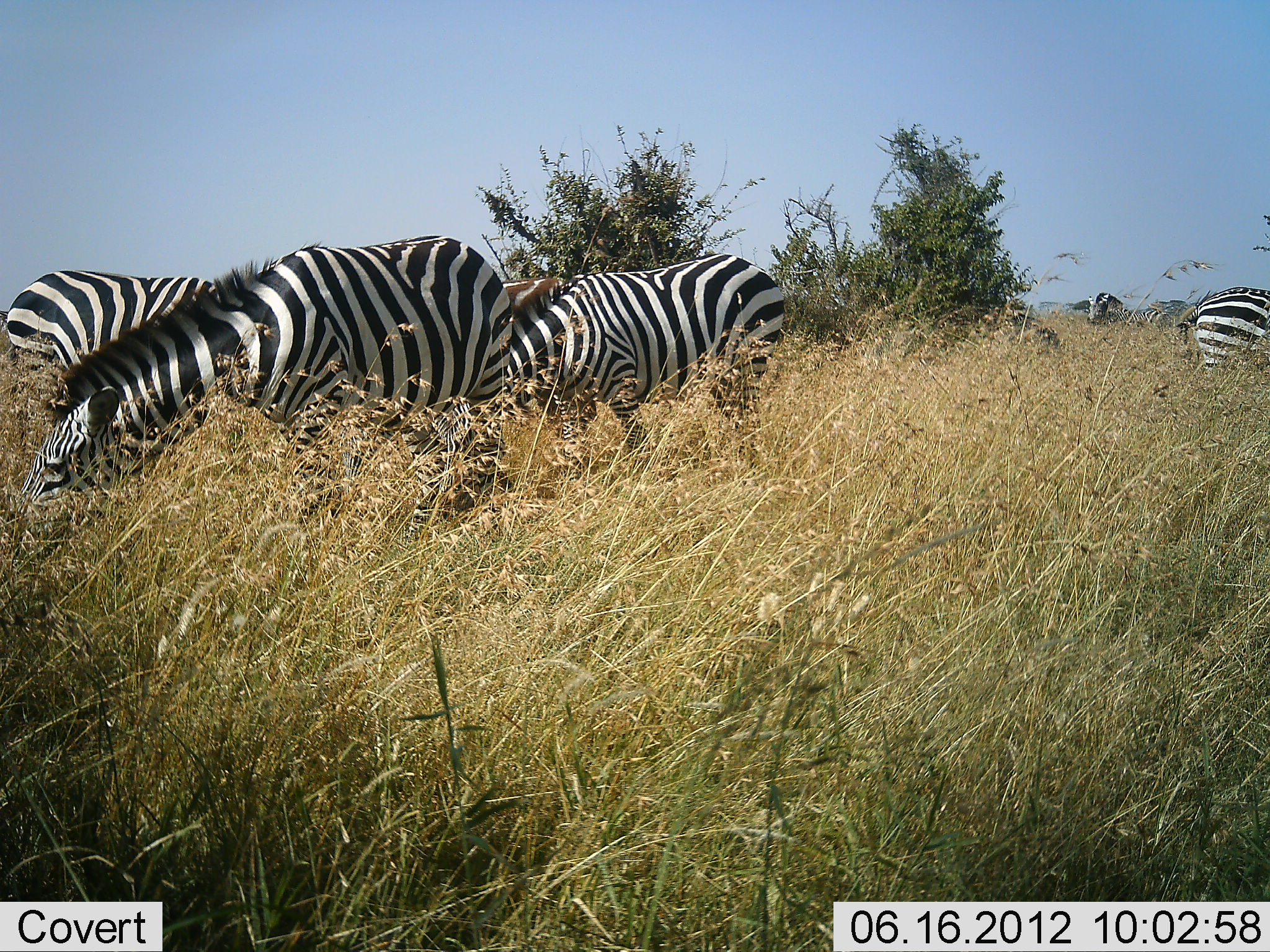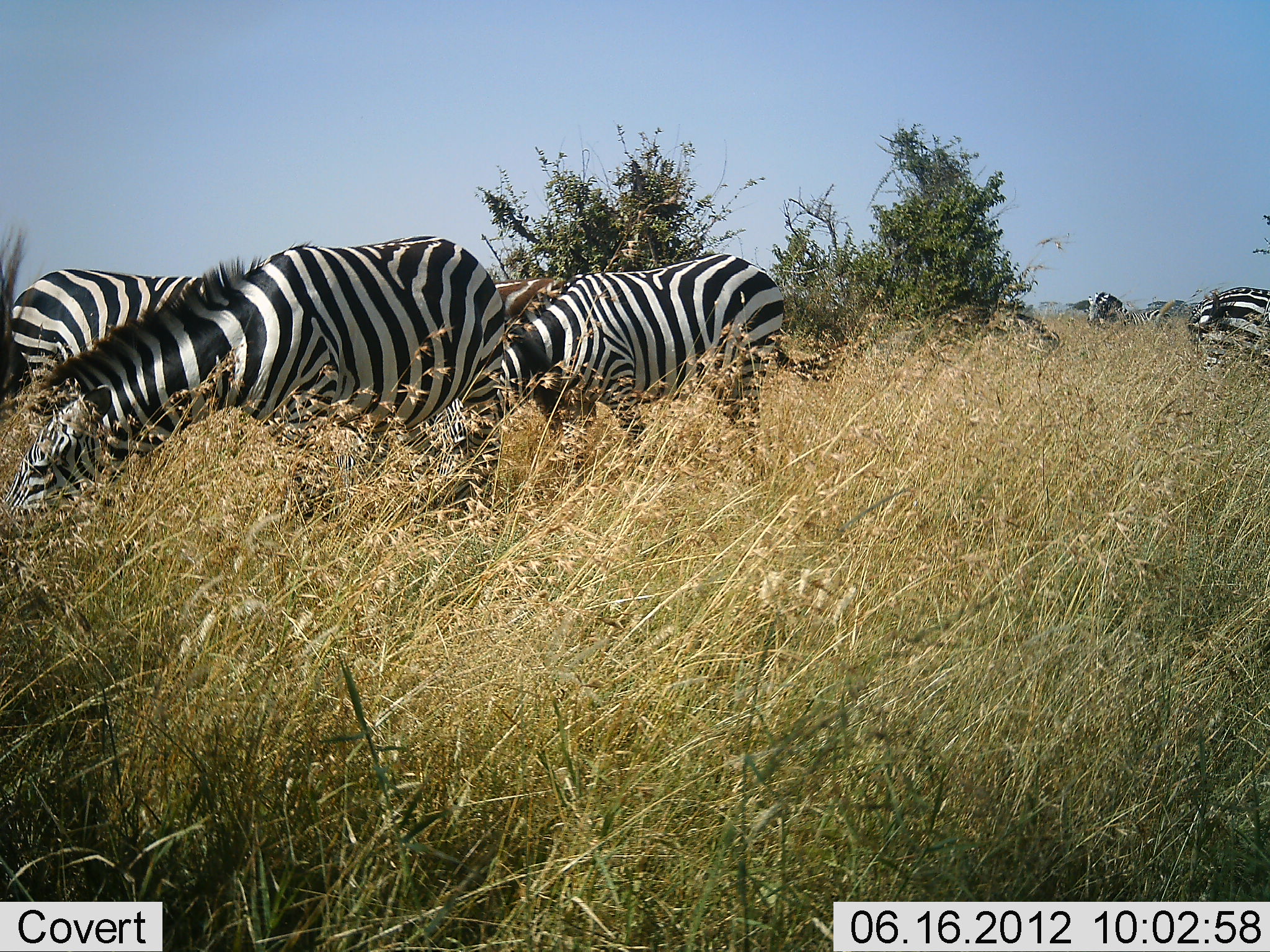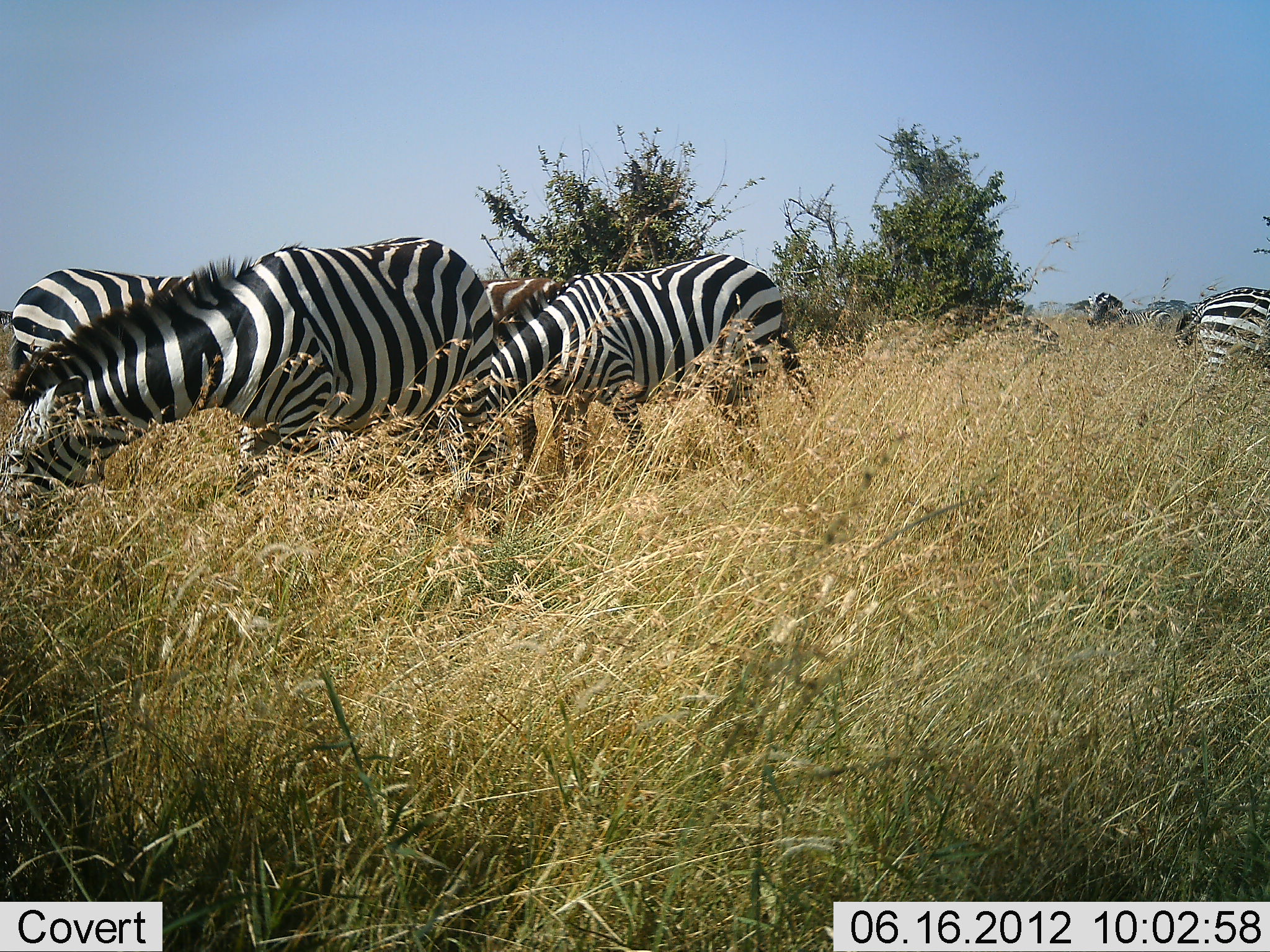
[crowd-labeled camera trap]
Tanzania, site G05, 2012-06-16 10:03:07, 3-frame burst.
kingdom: Animalia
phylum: Chordata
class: Mammalia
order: Perissodactyla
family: Equidae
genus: Equus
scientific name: Equus quagga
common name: plains zebra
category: zebra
Zebra (plains zebra) (Equus quagga), count 6. Behavior (volunteer vote fractions): standing 20%, resting 10%, moving 10%, interacting 10%. Young present (vote fraction): 20%. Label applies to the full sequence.